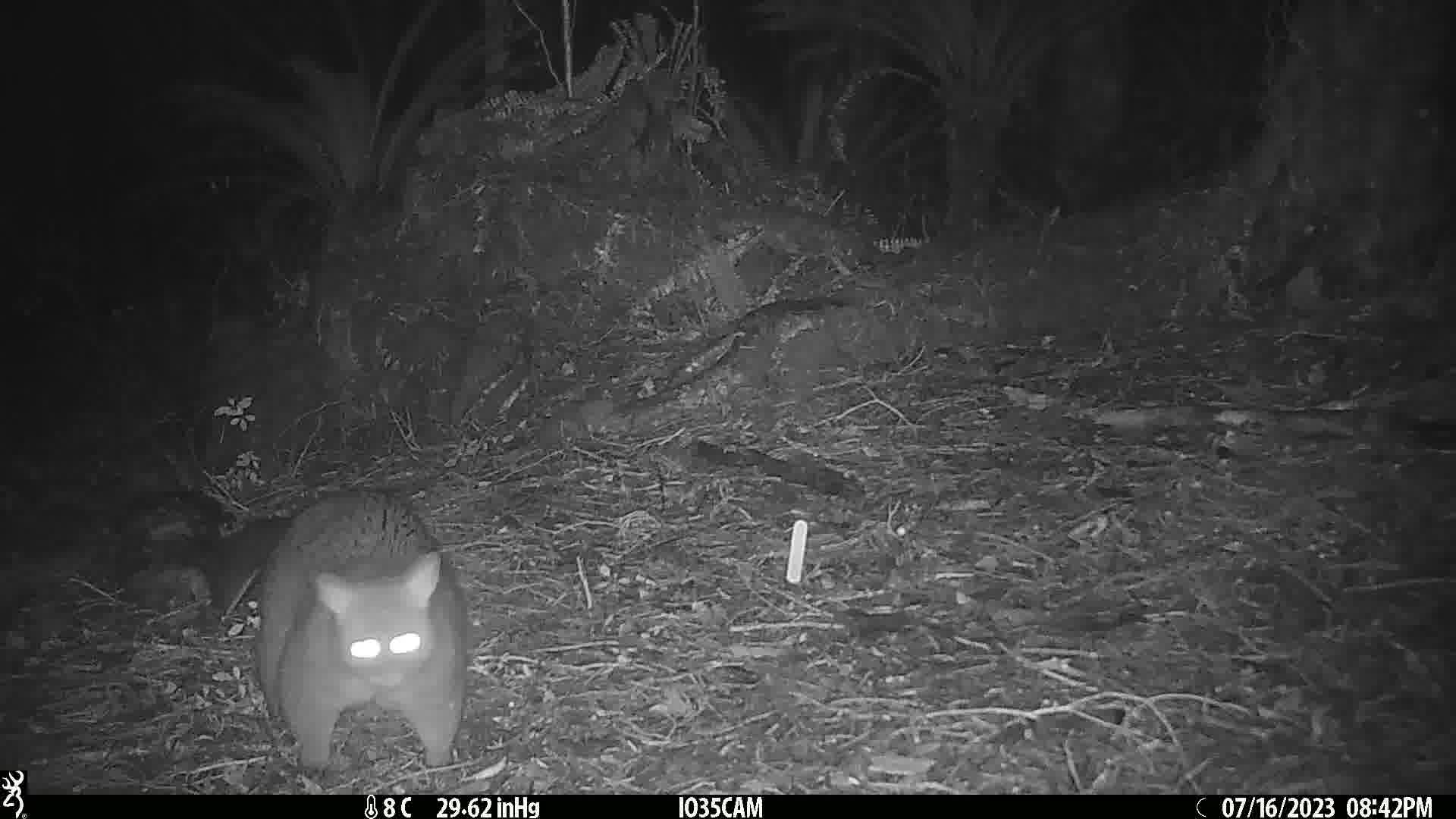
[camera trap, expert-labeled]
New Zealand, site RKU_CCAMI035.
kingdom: Animalia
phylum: Chordata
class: Mammalia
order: Diprotodontia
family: Phalangeridae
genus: Trichosurus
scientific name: Trichosurus vulpecula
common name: common brushtail possum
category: possum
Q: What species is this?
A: Possum (common brushtail possum) (Trichosurus vulpecula).